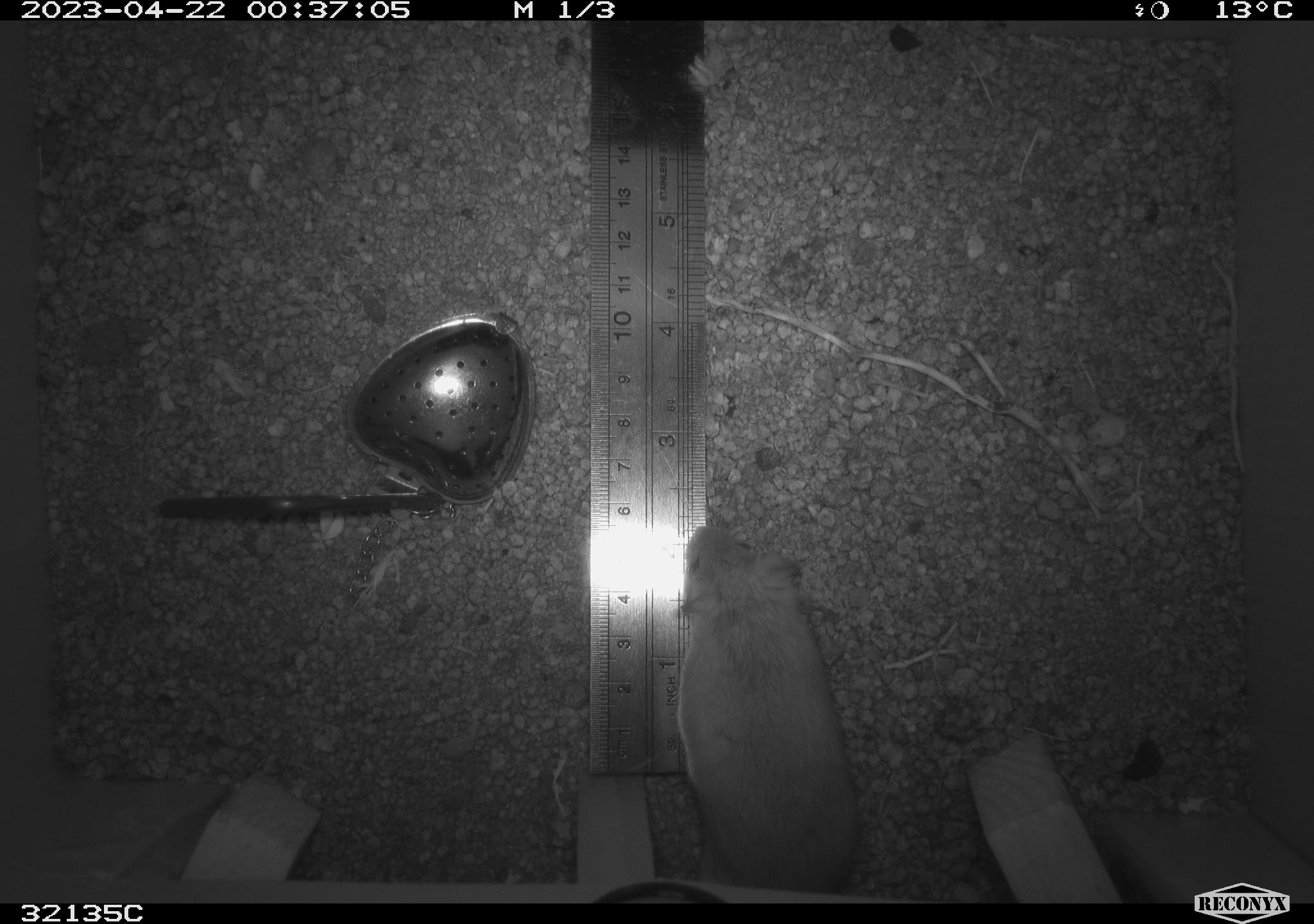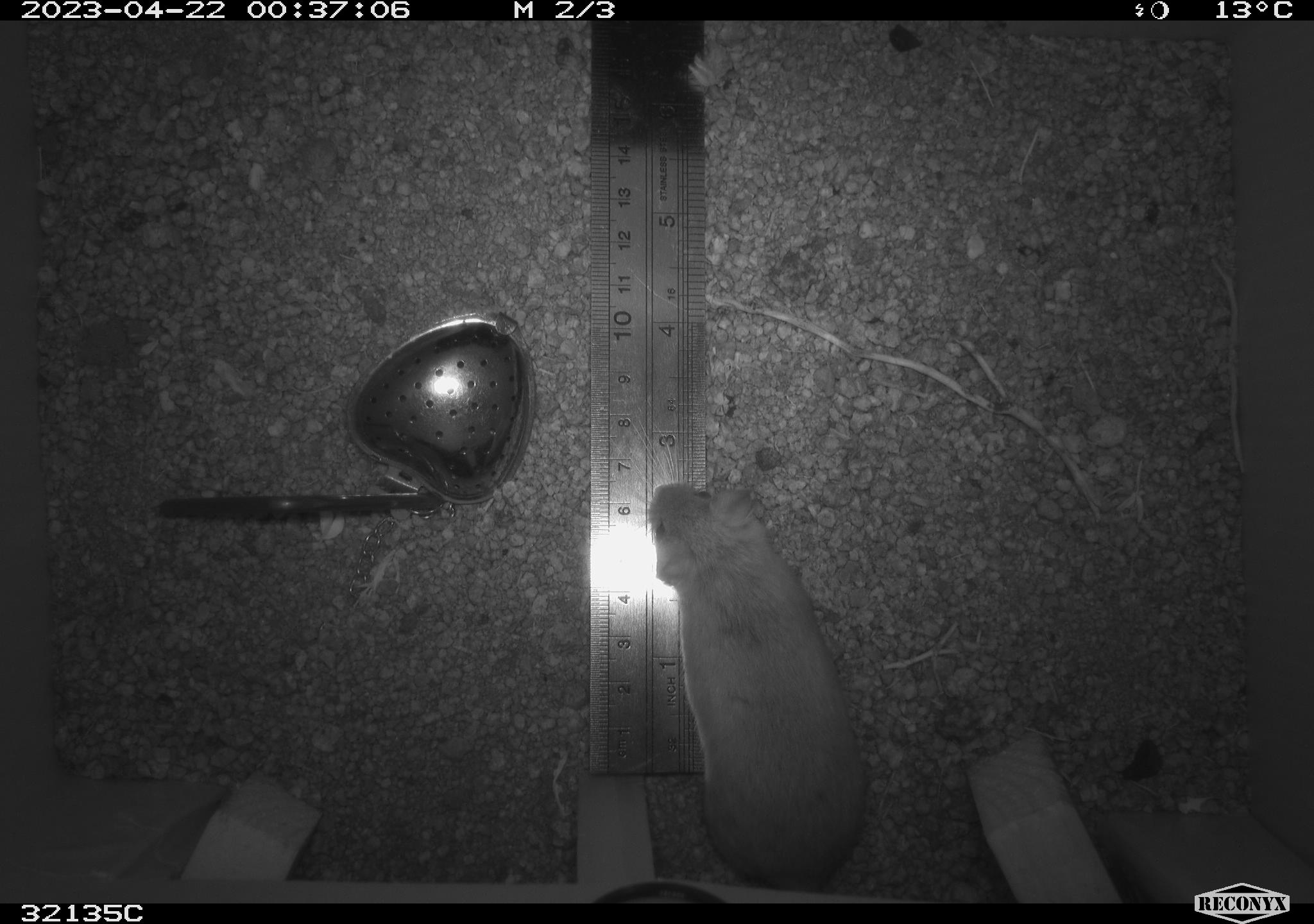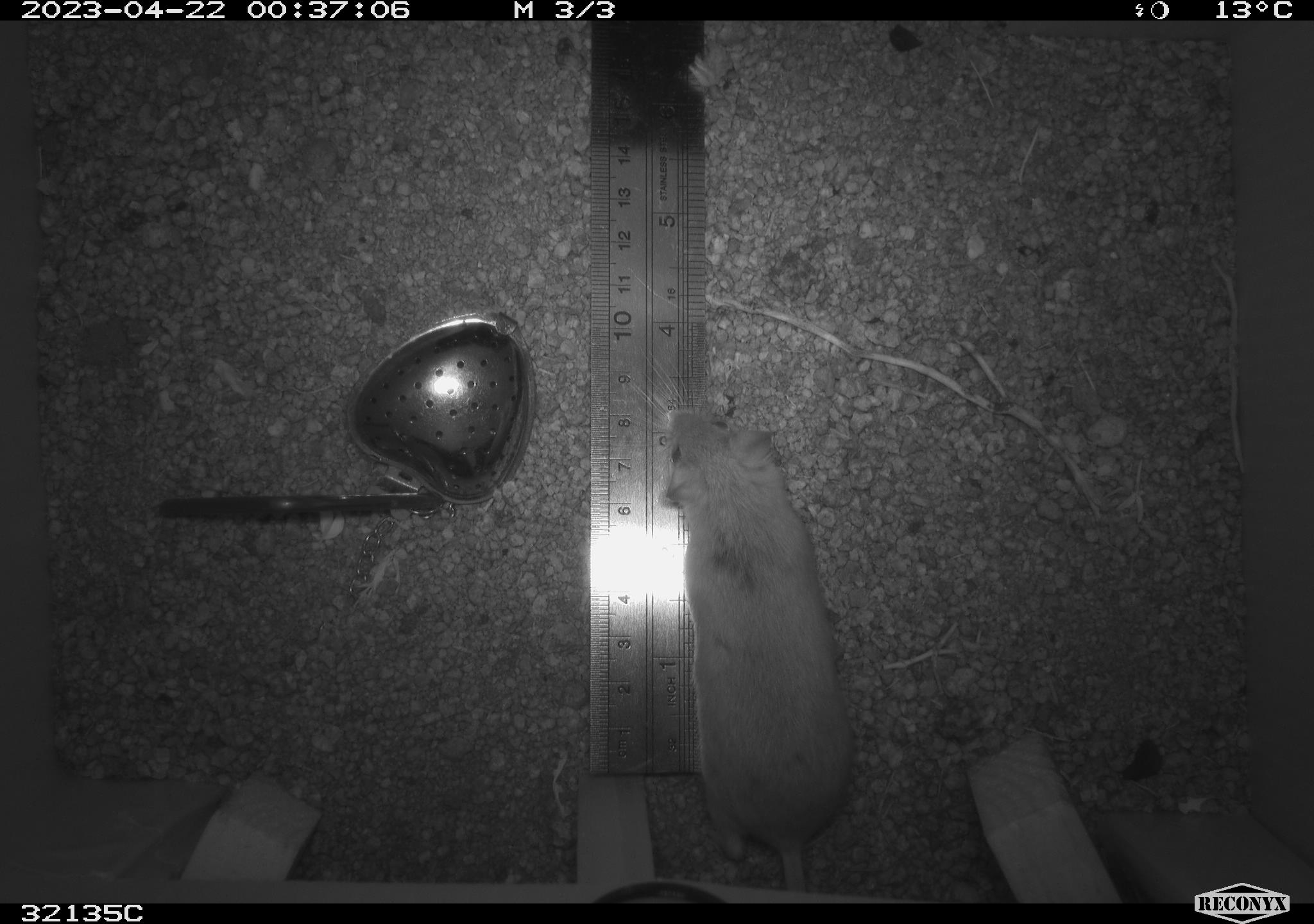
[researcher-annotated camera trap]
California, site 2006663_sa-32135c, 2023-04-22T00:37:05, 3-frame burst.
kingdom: Animalia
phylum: Chordata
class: Mammalia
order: Rodentia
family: Heteromyidae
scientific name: Heteromyidae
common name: kangaroo rats and pocket mice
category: heteromyidae family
Heteromyidae family (kangaroo rats and pocket mice) (Heteromyidae).